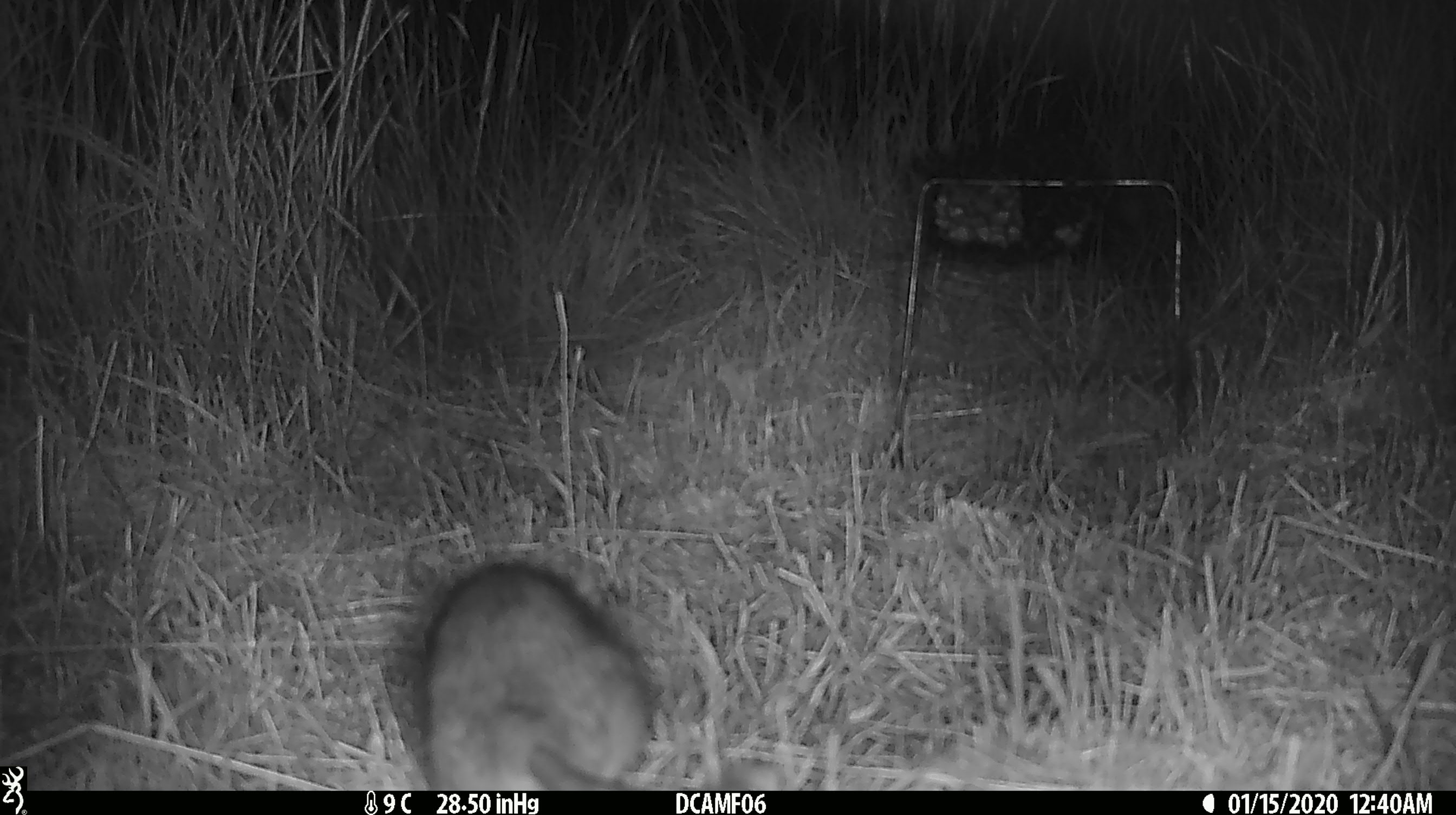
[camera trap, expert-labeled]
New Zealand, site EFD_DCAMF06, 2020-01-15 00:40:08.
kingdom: Animalia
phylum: Chordata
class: Mammalia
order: Rodentia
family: Muridae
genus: Rattus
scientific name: Rattus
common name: rat